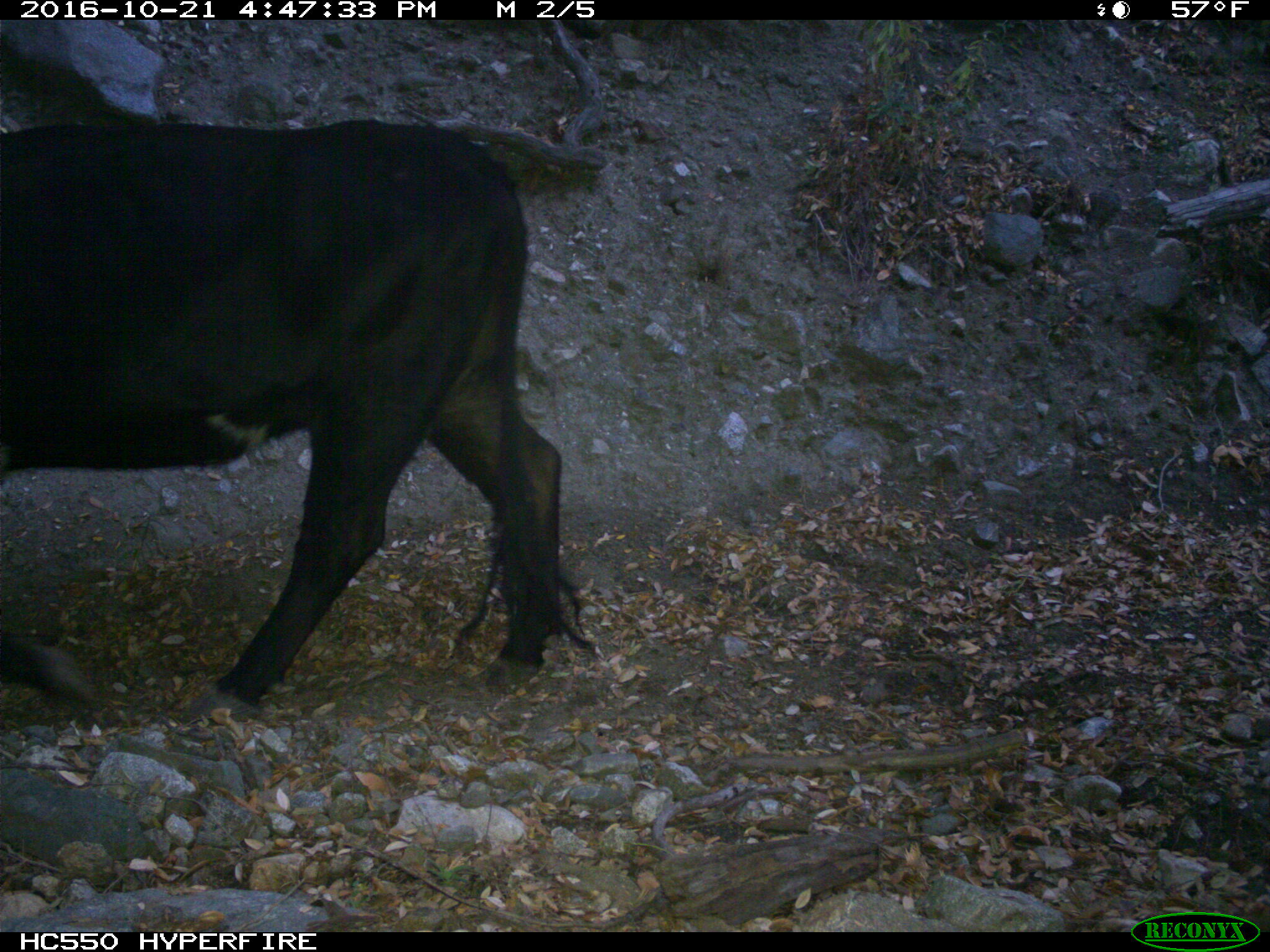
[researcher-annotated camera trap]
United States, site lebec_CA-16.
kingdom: Animalia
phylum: Chordata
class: Mammalia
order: Artiodactyla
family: Bovidae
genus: Bos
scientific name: Bos taurus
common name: domestic cow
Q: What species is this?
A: Bos taurus (domestic cow).